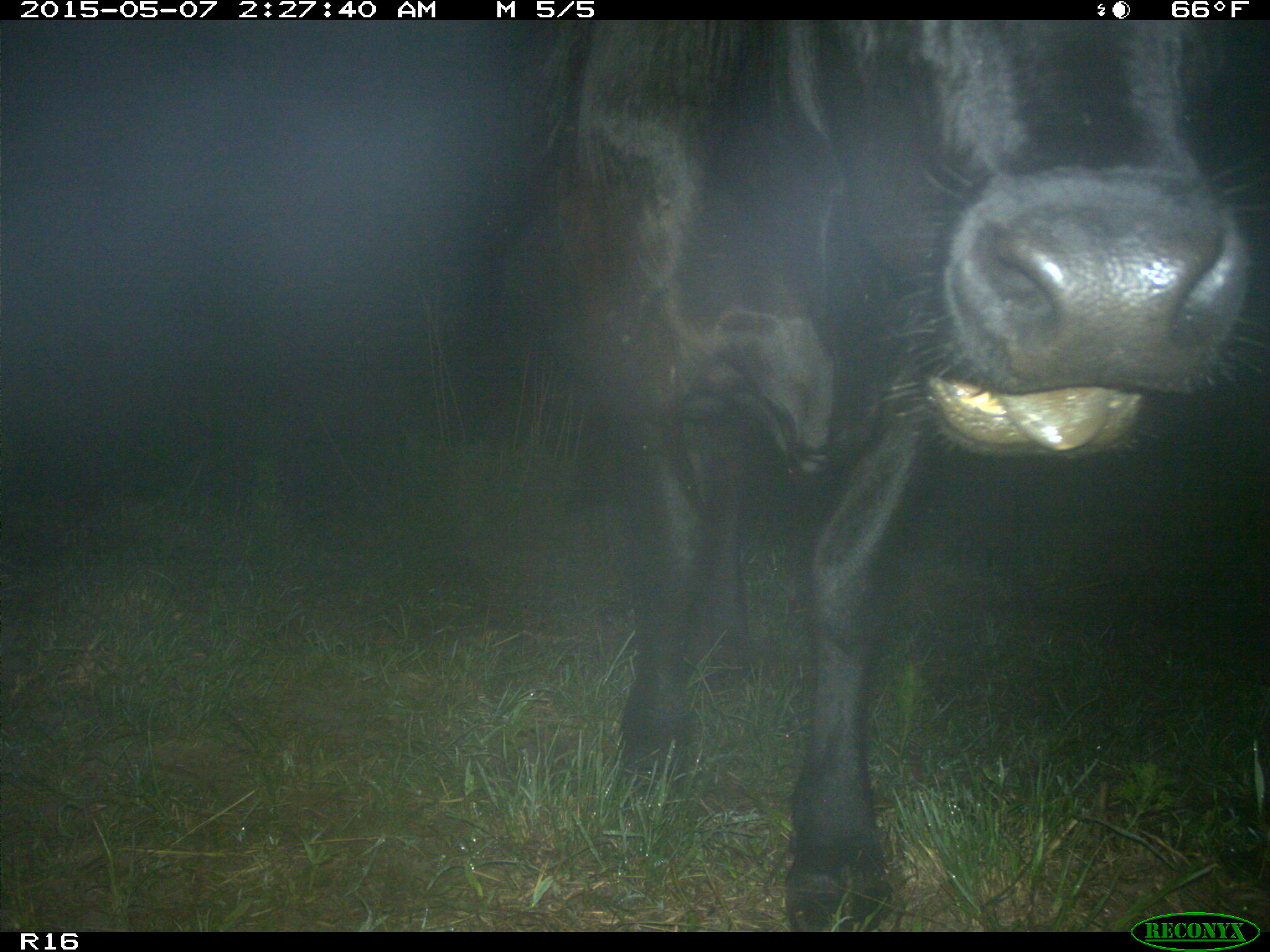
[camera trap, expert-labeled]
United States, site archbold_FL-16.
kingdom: Animalia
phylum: Chordata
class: Mammalia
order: Artiodactyla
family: Bovidae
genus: Bos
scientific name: Bos taurus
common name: domestic cow